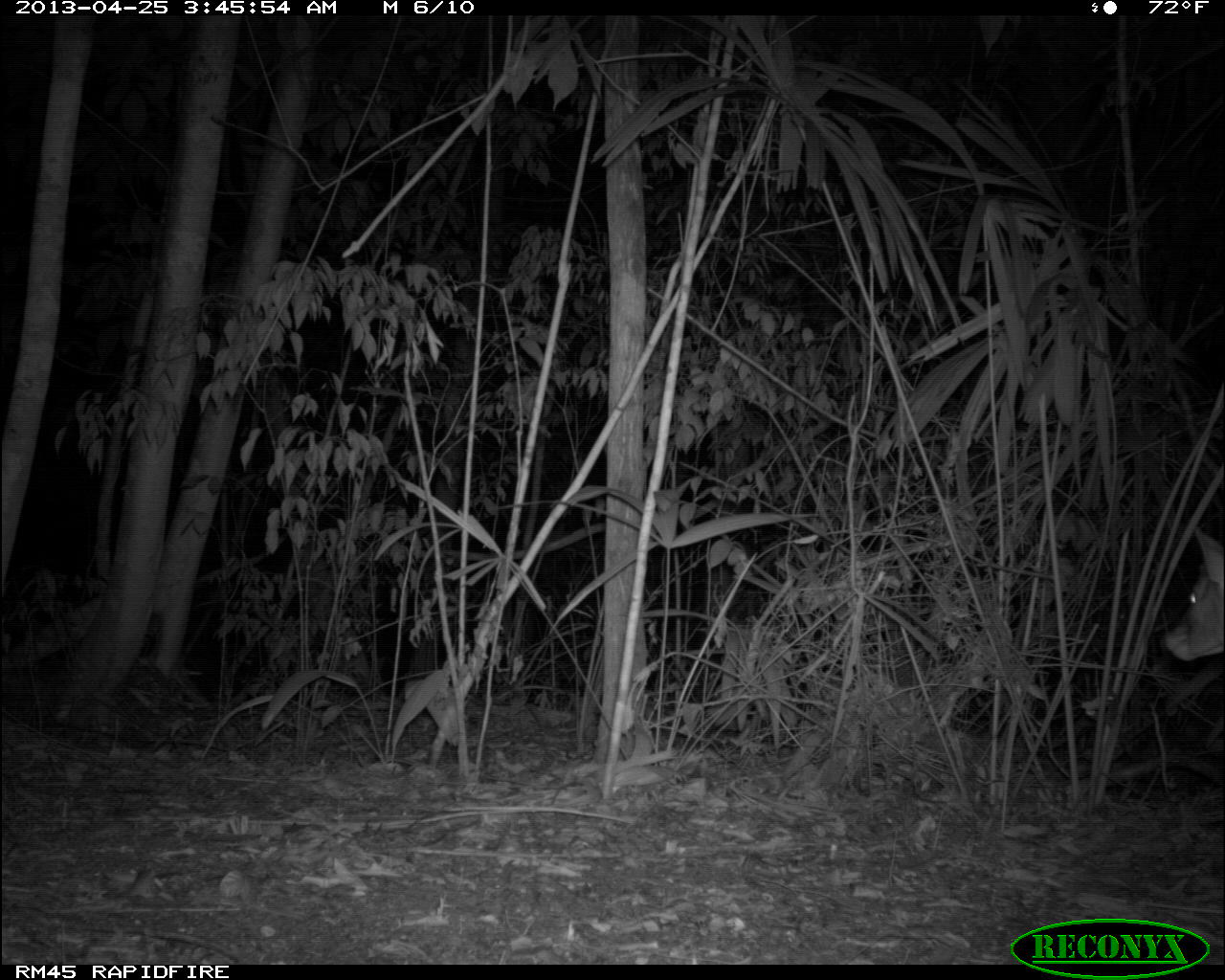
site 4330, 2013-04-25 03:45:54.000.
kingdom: Animalia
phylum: Chordata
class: Mammalia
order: Artiodactyla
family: Cervidae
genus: Mazama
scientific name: Mazama temama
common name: central american red brocket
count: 1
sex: male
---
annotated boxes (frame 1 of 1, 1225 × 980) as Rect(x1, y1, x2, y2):
mazama temama: Rect(1160, 522, 1225, 662)